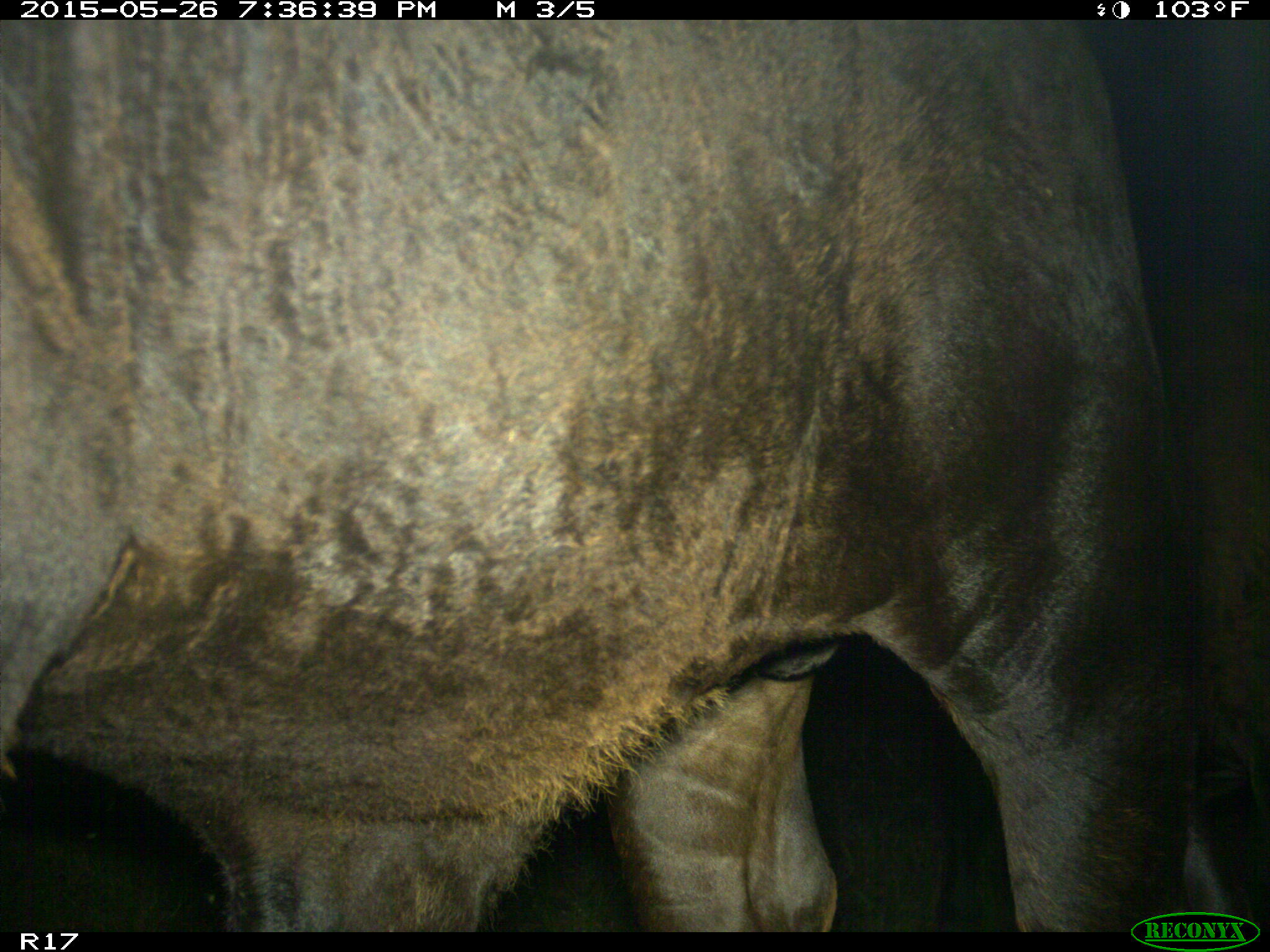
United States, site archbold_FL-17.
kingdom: Animalia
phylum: Chordata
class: Mammalia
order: Artiodactyla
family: Bovidae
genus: Bos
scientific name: Bos taurus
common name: domestic cow